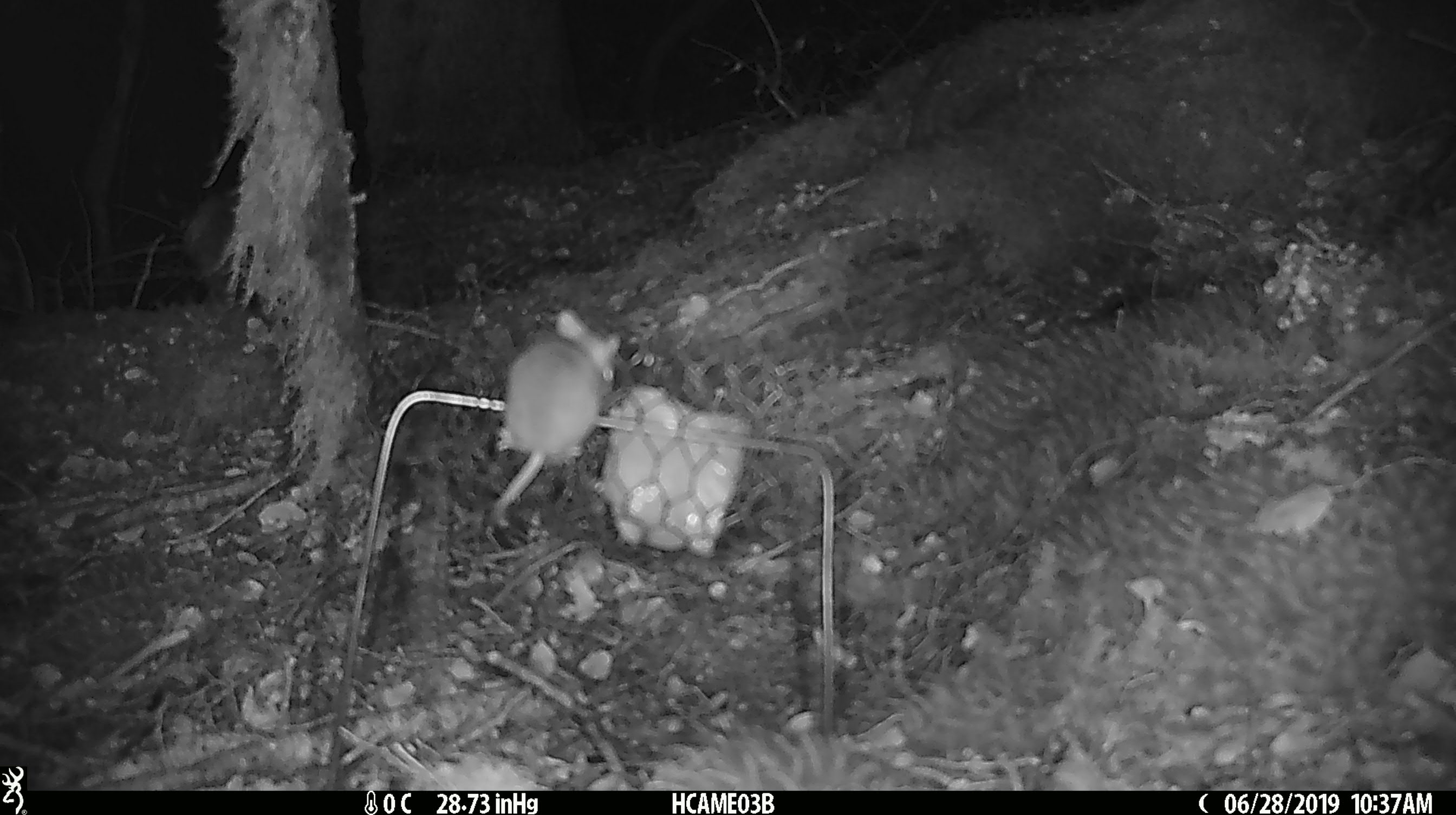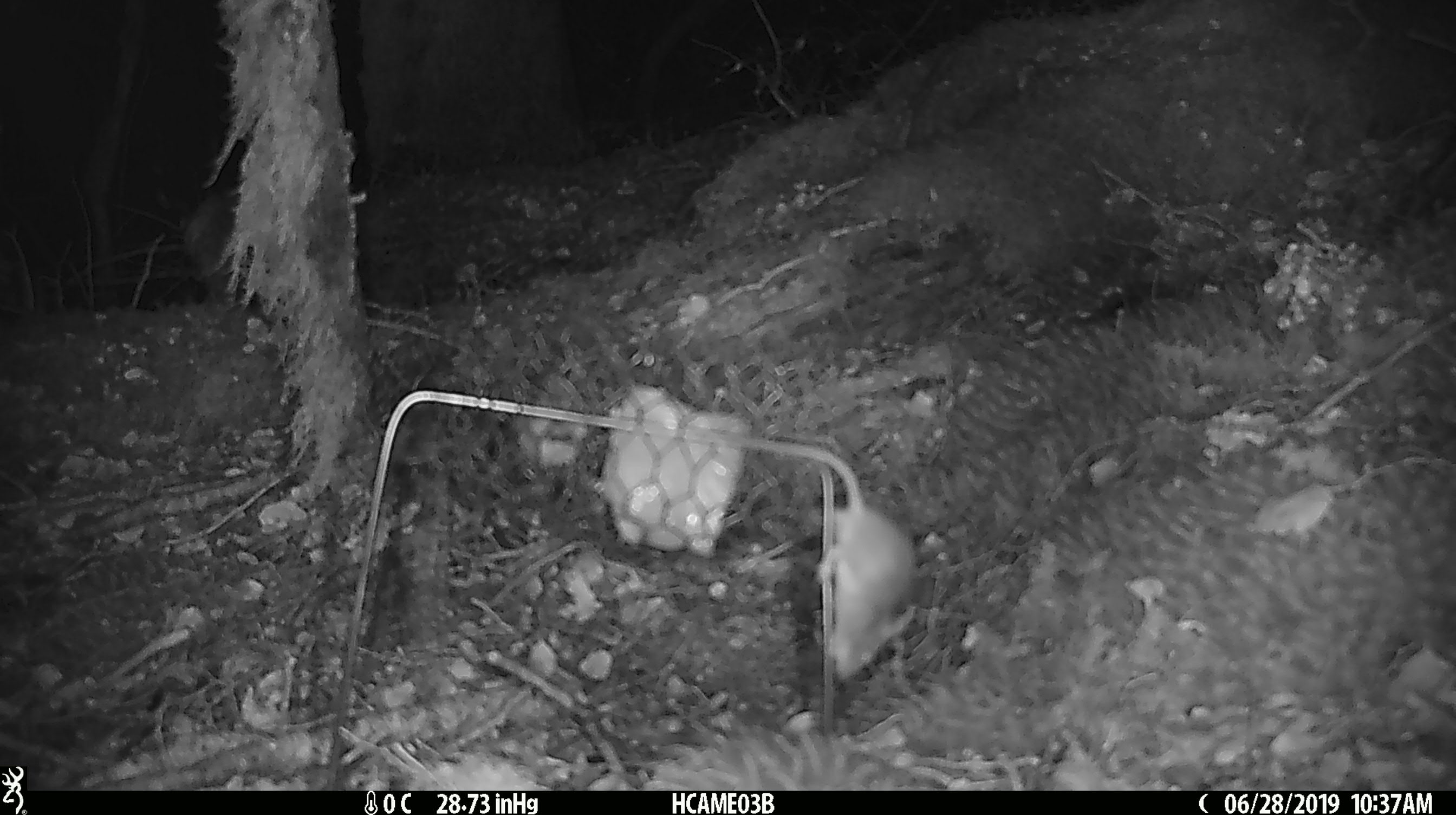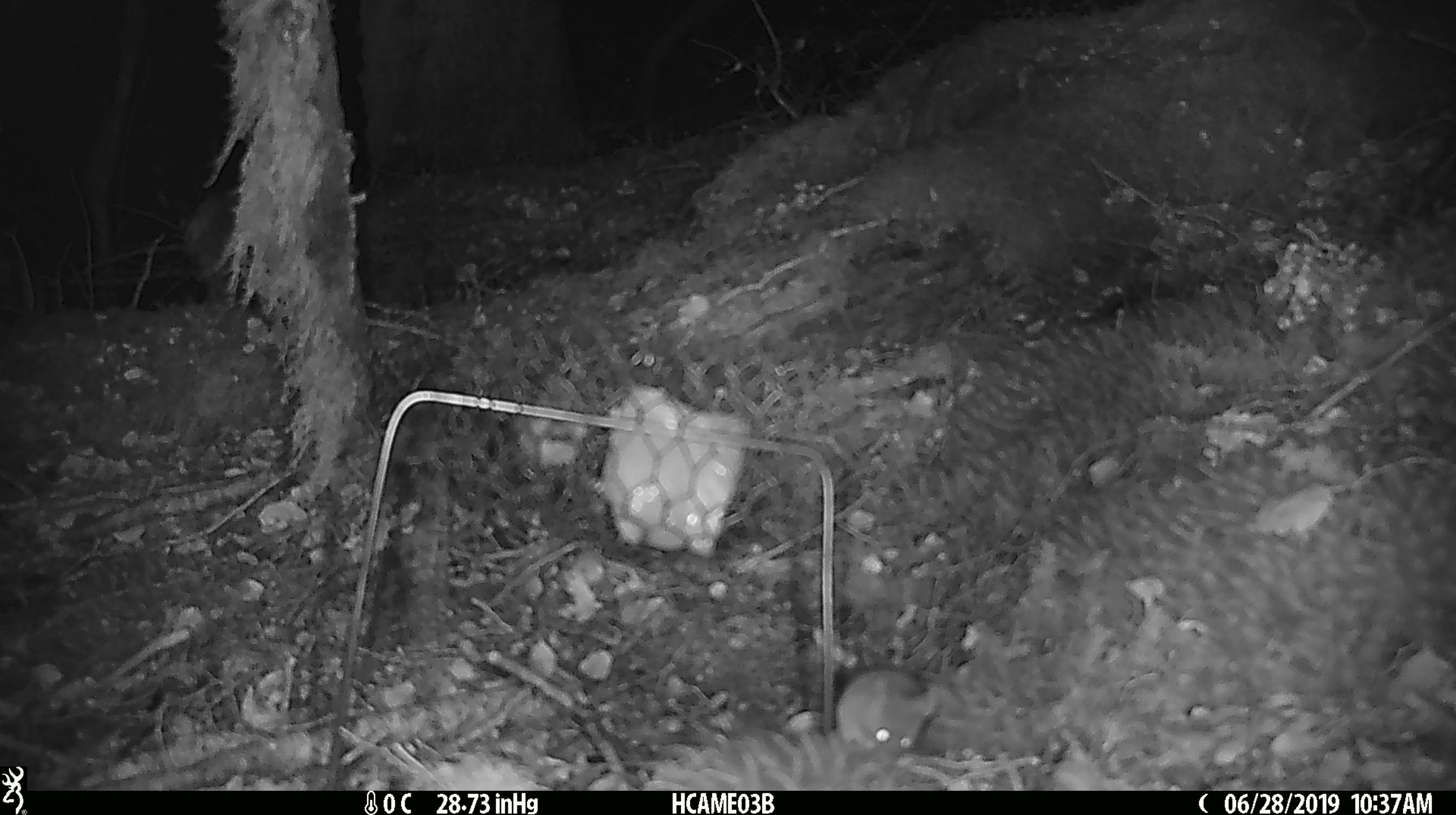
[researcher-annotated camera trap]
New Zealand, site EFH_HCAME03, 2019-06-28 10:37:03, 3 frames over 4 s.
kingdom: Animalia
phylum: Chordata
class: Mammalia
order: Rodentia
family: Muridae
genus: Mus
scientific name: Mus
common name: mouse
Mouse (Mus).